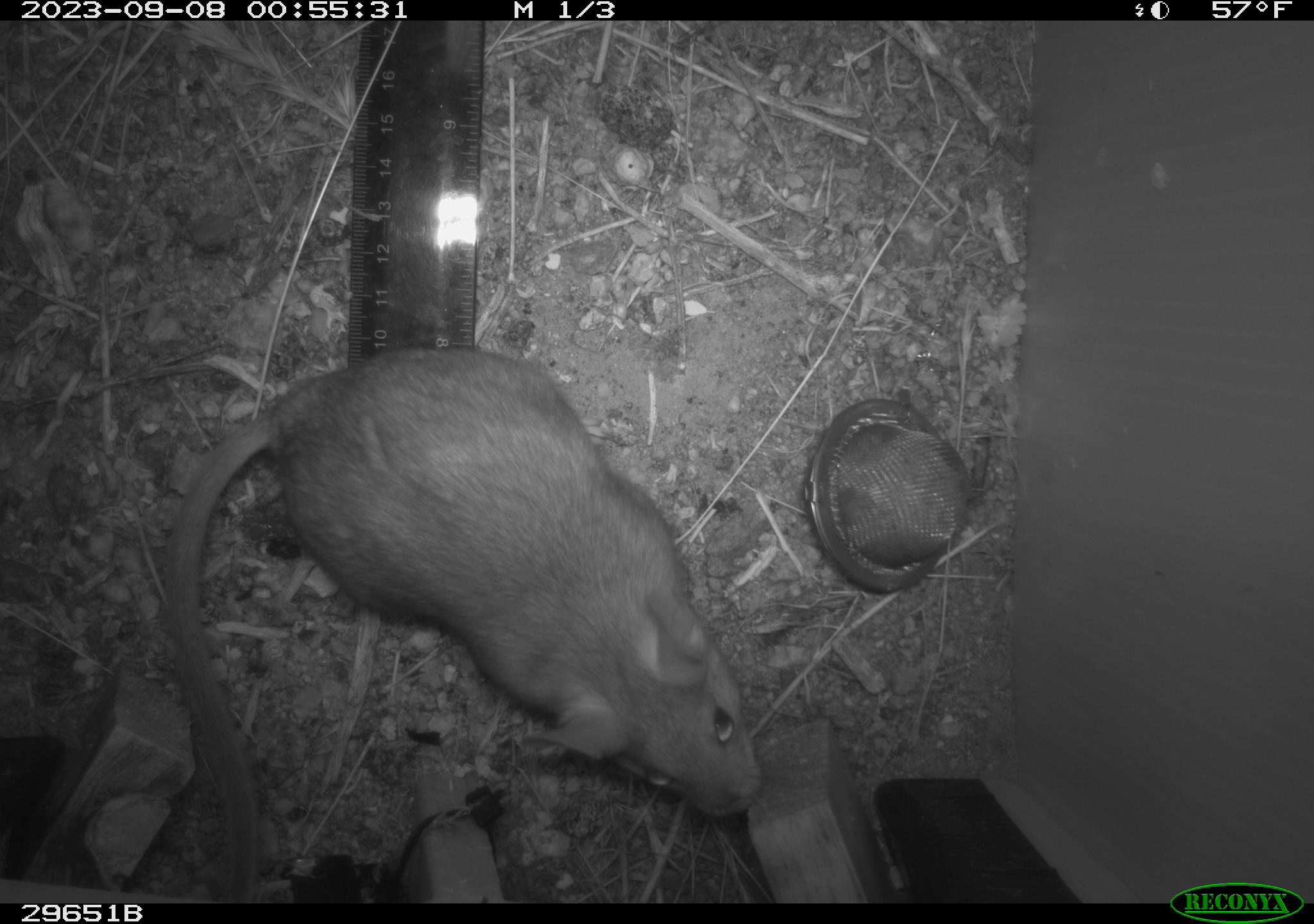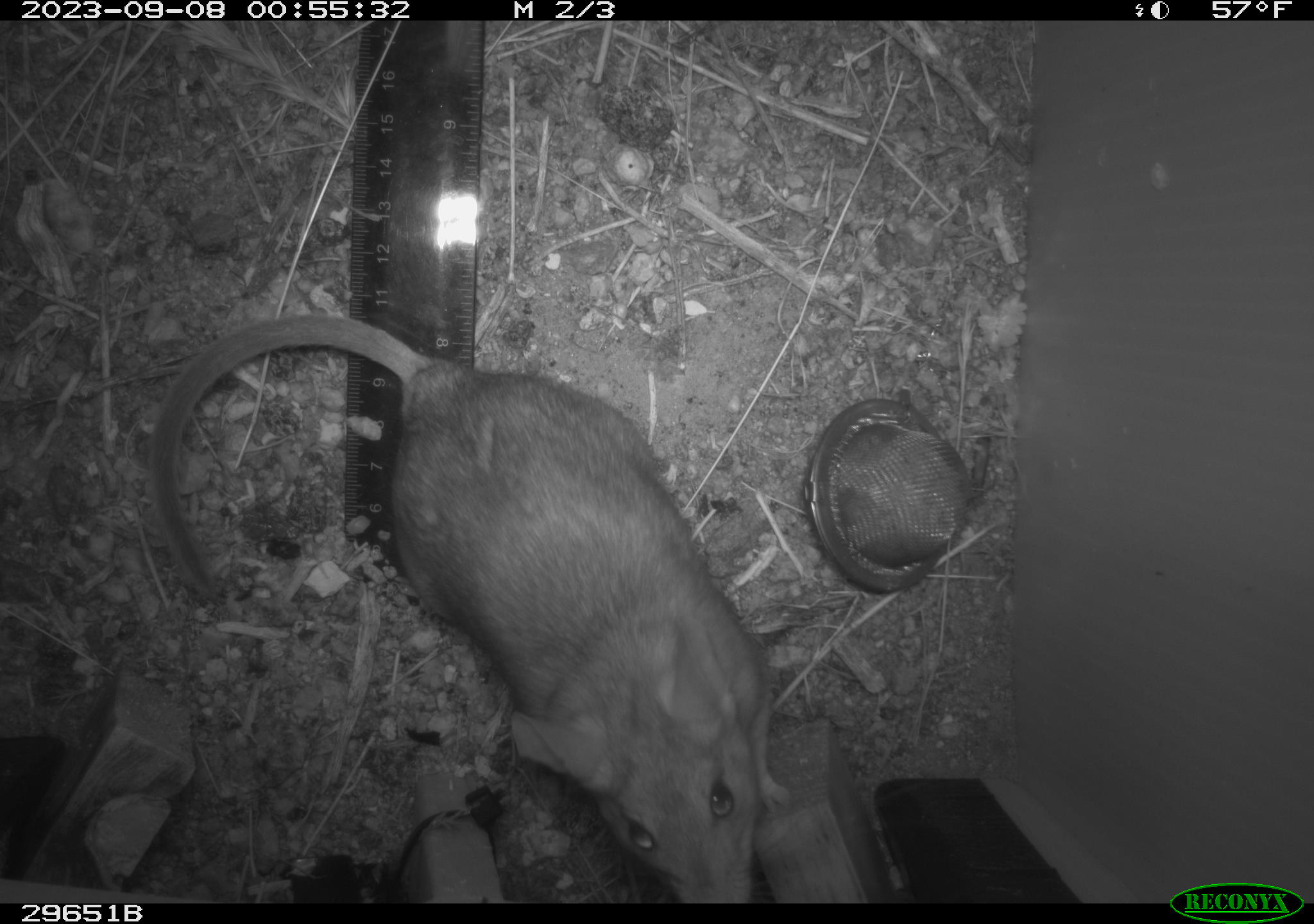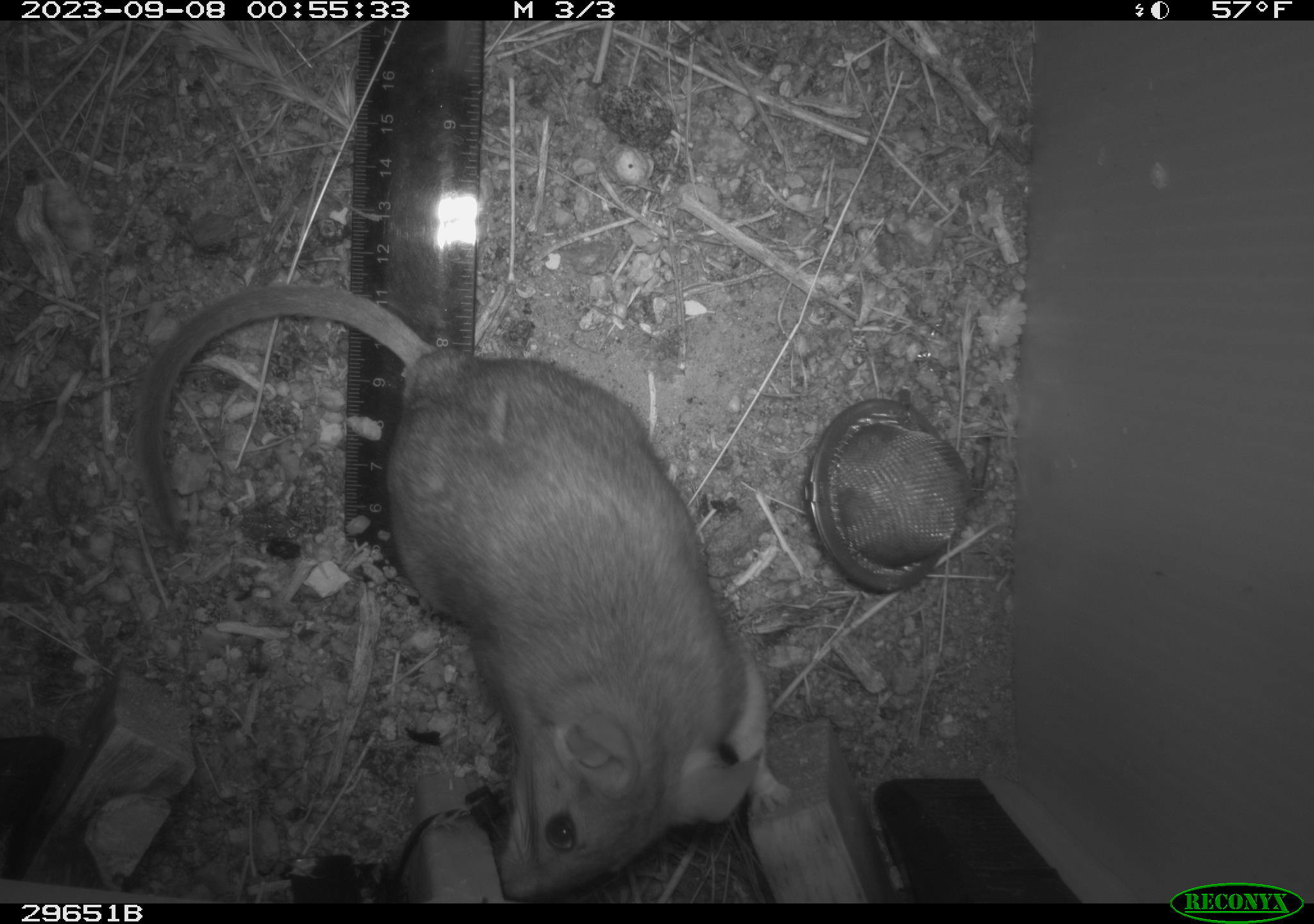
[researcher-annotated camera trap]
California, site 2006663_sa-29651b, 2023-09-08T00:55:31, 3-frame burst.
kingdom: Animalia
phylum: Chordata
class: Mammalia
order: Rodentia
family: Cricetidae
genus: Neotoma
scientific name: Neotoma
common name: pack rat or woodrat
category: neotoma species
Neotoma species (pack rat or woodrat) (Neotoma).